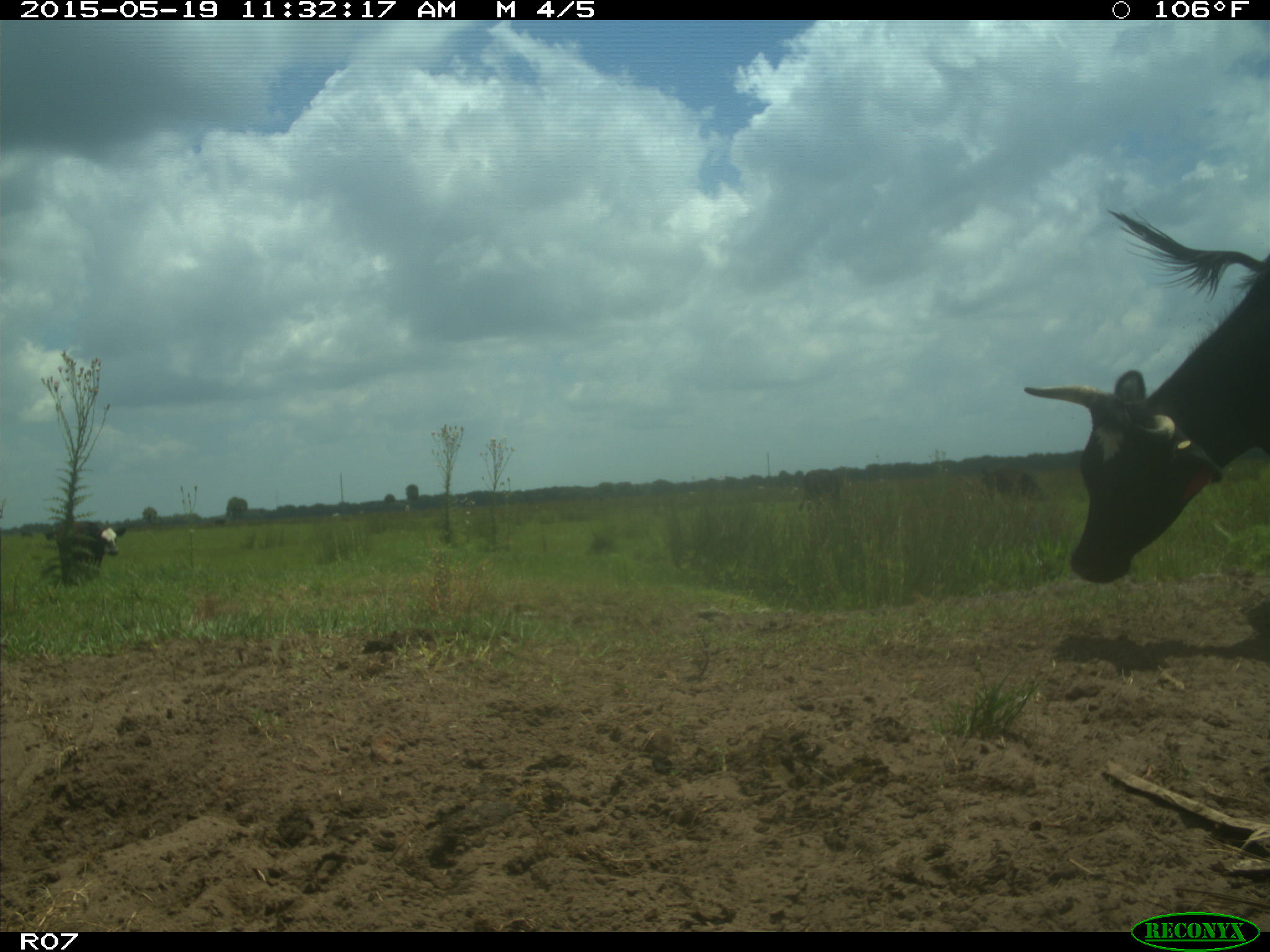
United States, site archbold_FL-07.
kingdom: Animalia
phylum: Chordata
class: Mammalia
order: Artiodactyla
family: Bovidae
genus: Bos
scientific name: Bos taurus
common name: domestic cow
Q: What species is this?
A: Bos taurus (domestic cow).